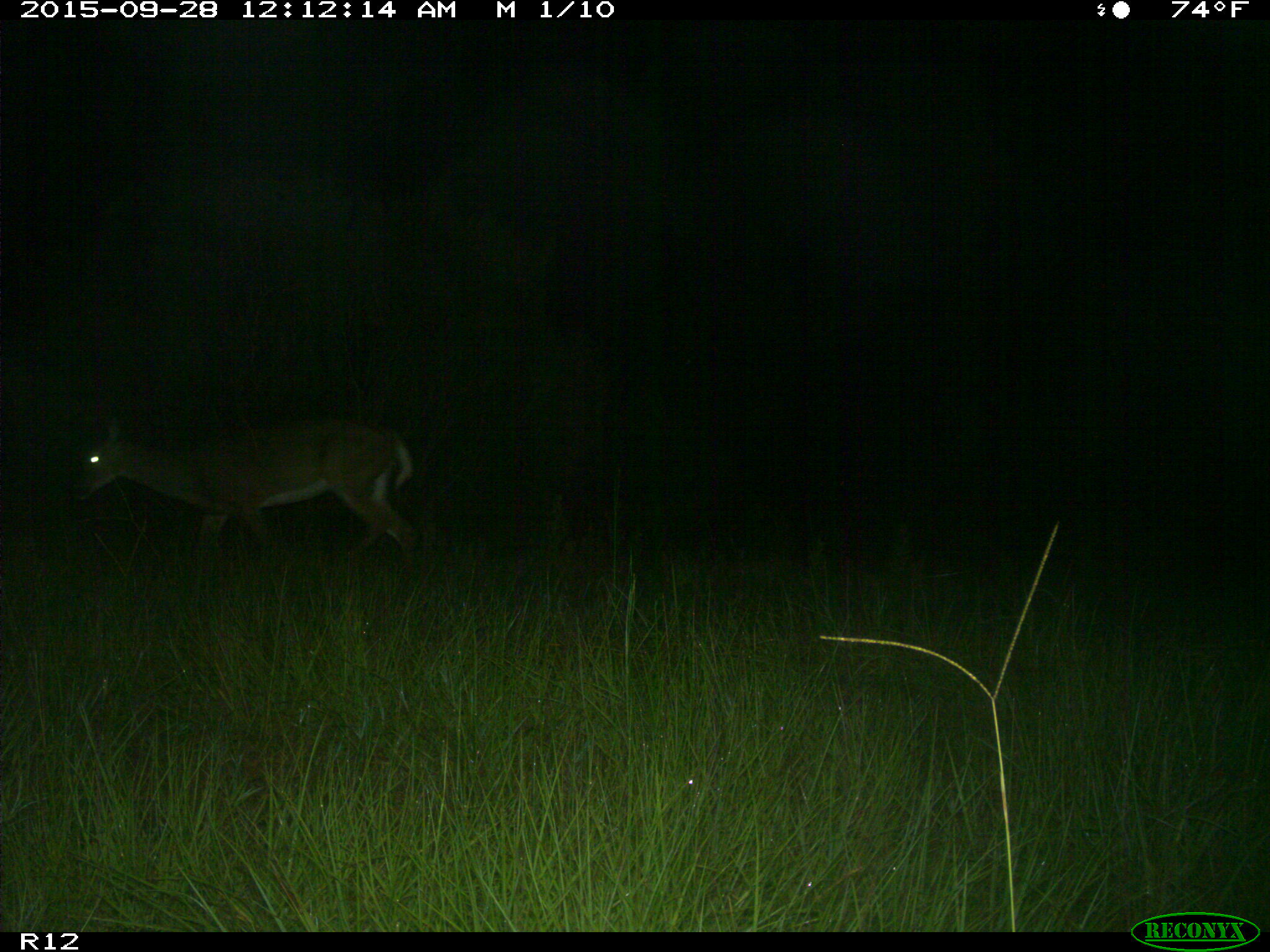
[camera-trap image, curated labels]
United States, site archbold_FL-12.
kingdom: Animalia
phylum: Chordata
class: Mammalia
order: Artiodactyla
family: Cervidae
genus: Odocoileus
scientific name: Odocoileus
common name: deer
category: unidentified deer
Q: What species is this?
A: Unidentified deer (deer) (Odocoileus).